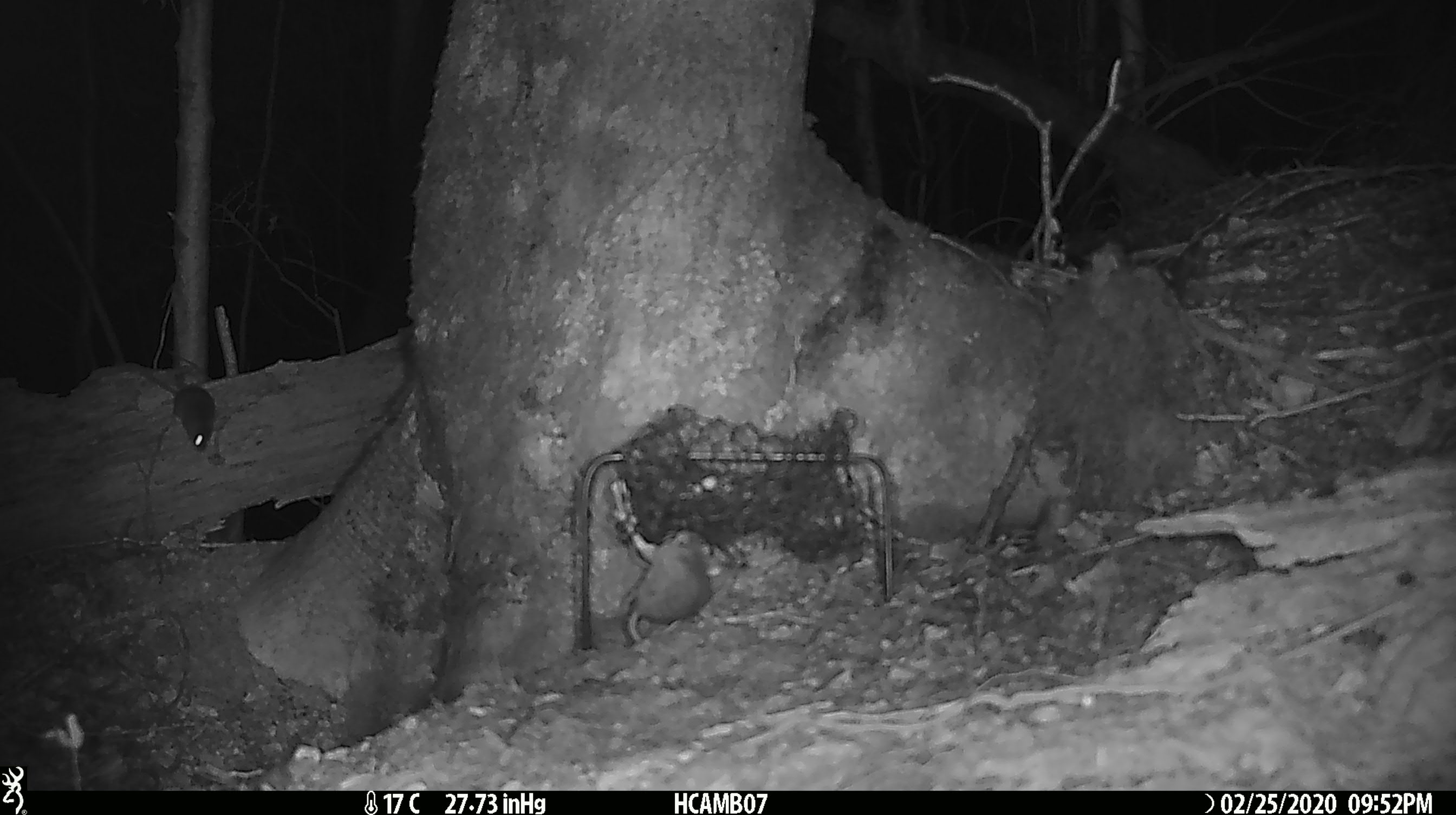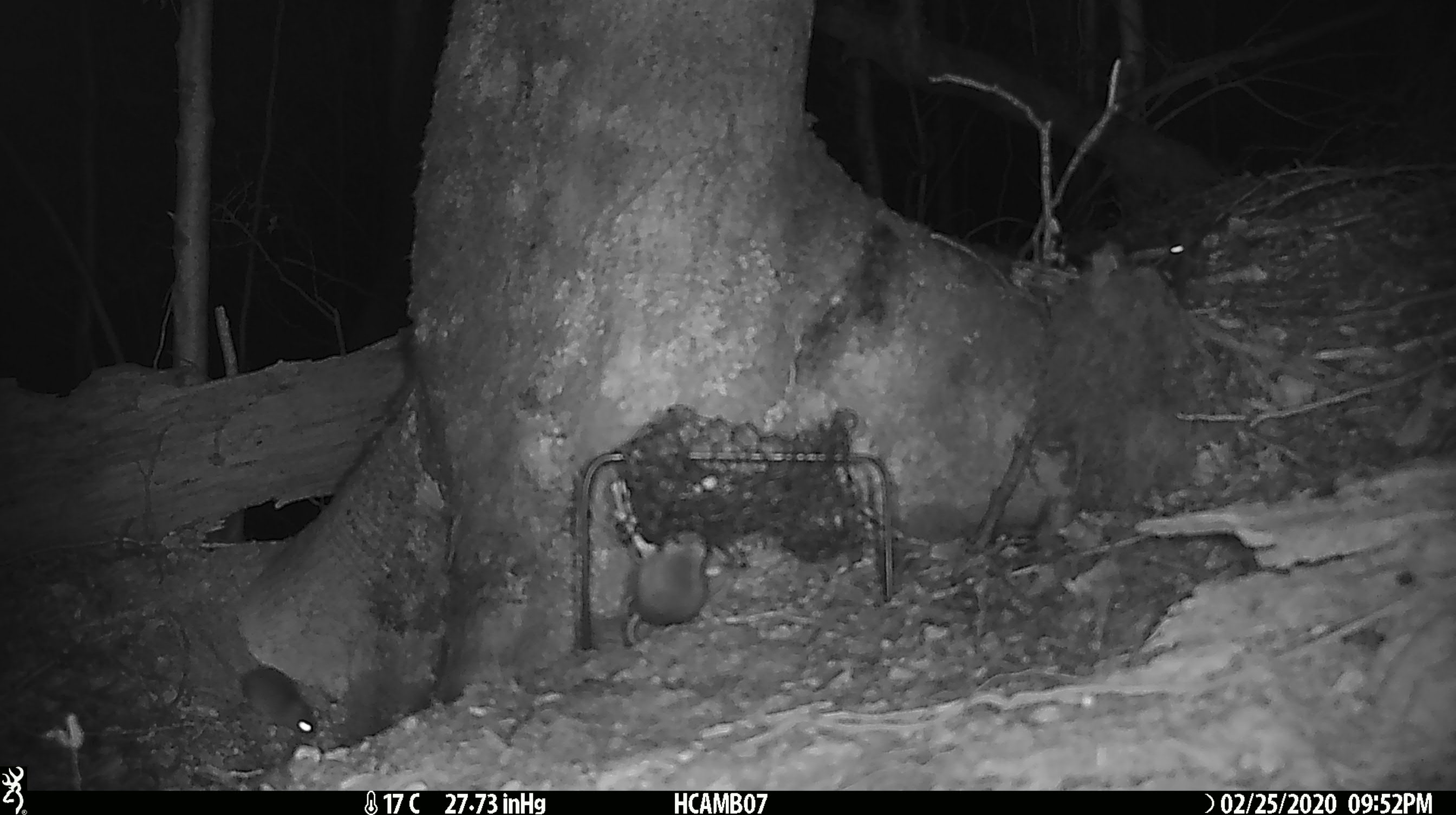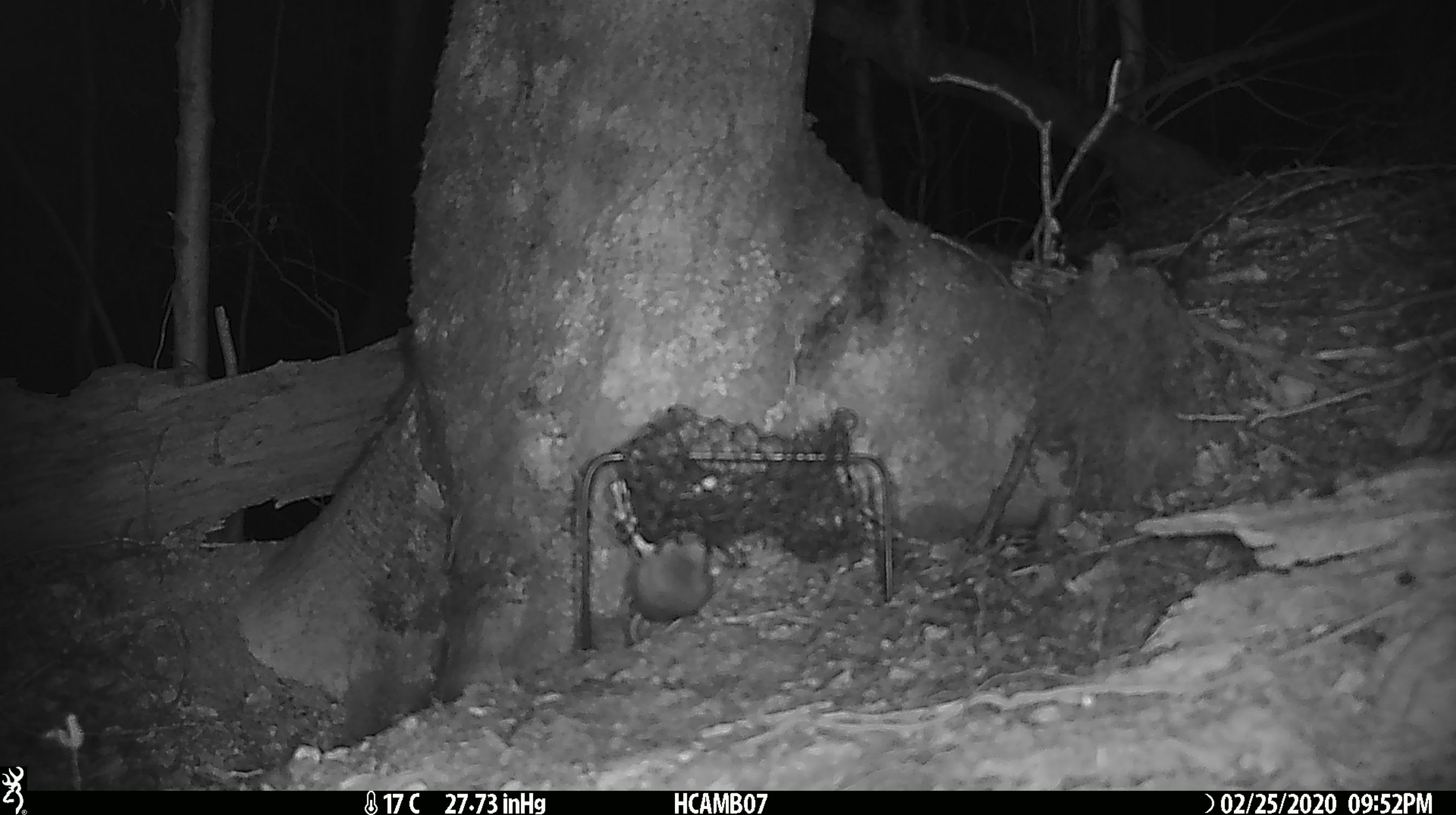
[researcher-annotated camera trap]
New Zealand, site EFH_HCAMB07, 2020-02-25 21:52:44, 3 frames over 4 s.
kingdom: Animalia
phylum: Chordata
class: Mammalia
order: Rodentia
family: Muridae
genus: Mus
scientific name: Mus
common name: mouse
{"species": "mouse (Mus)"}